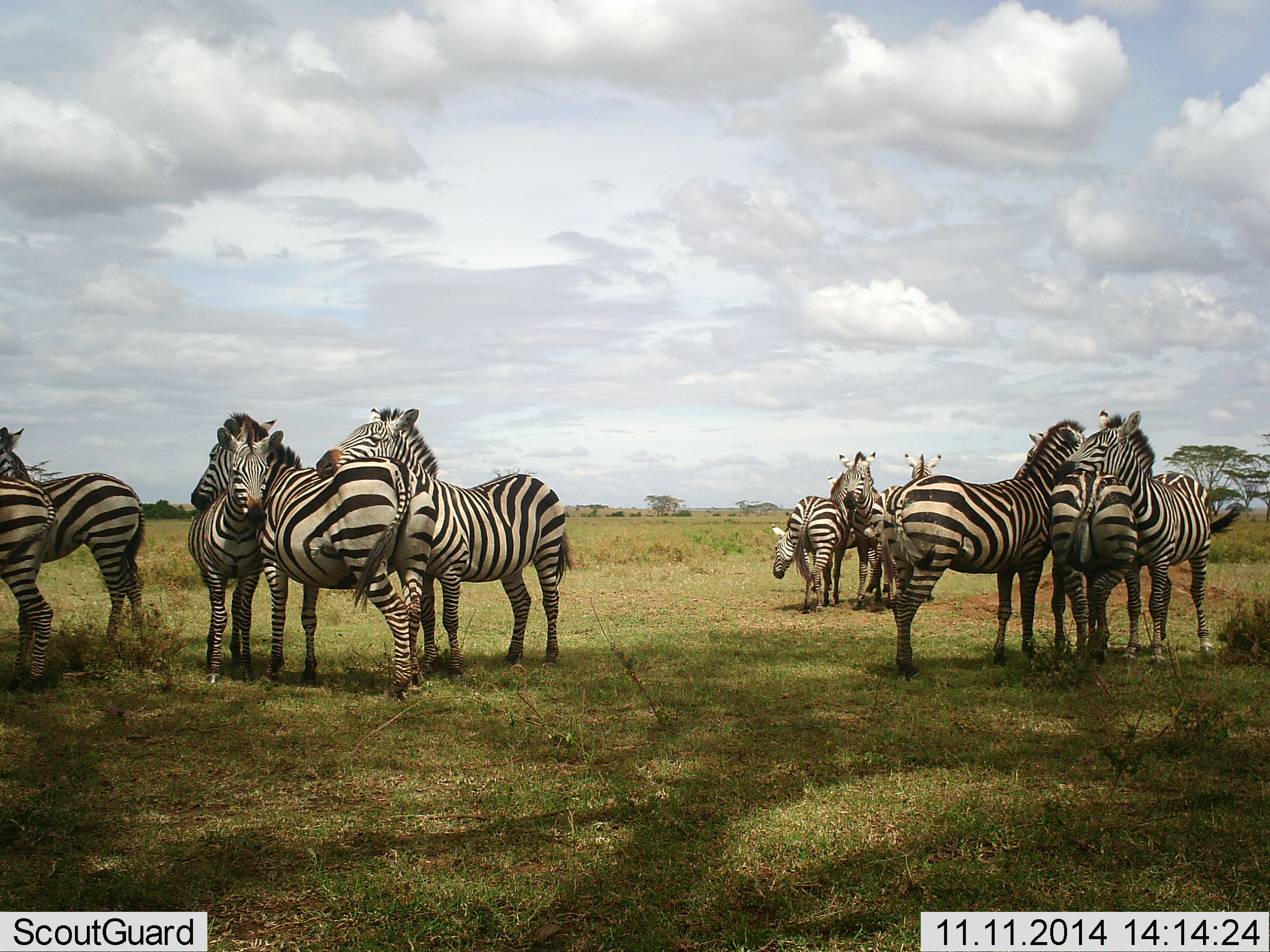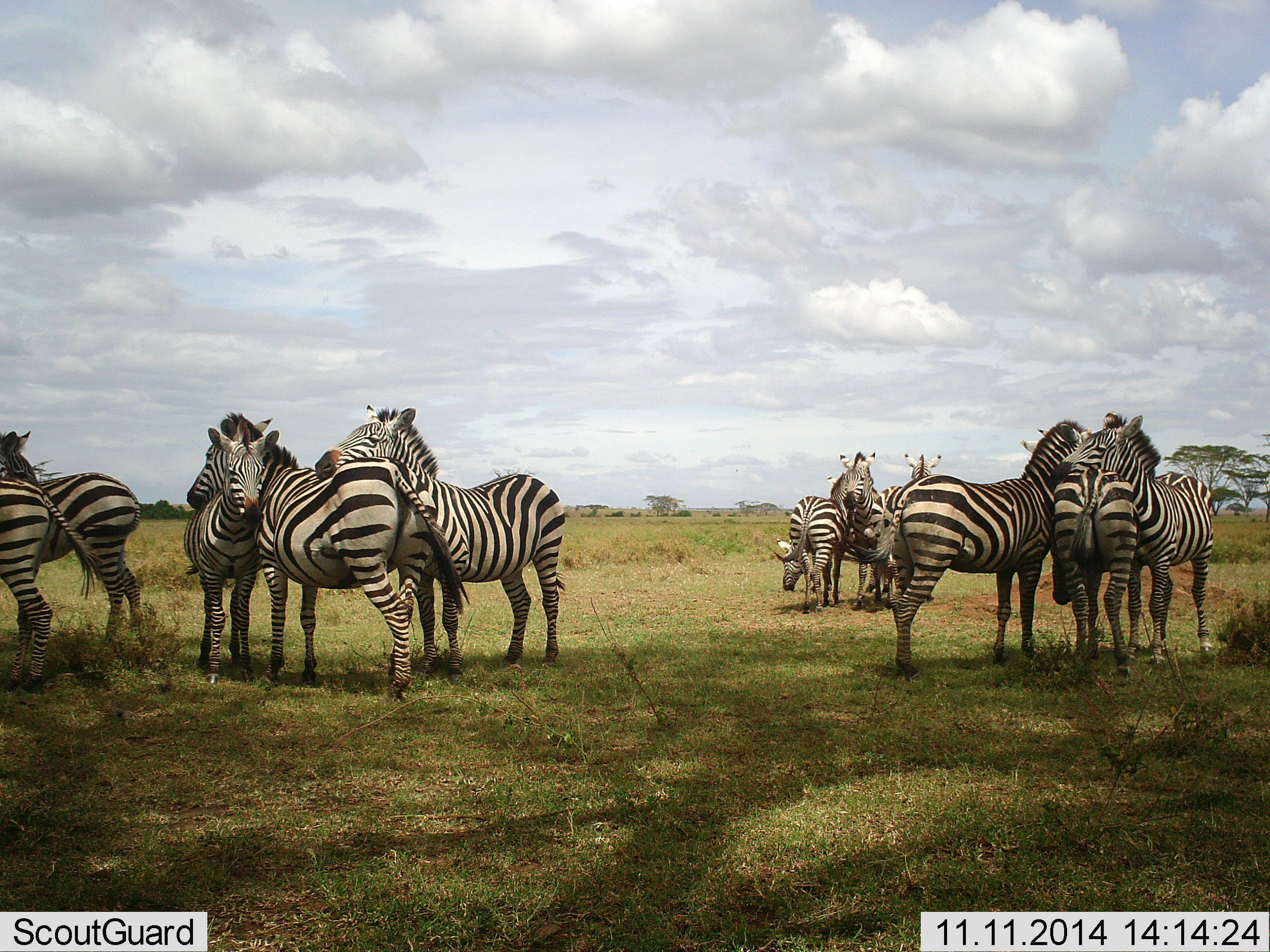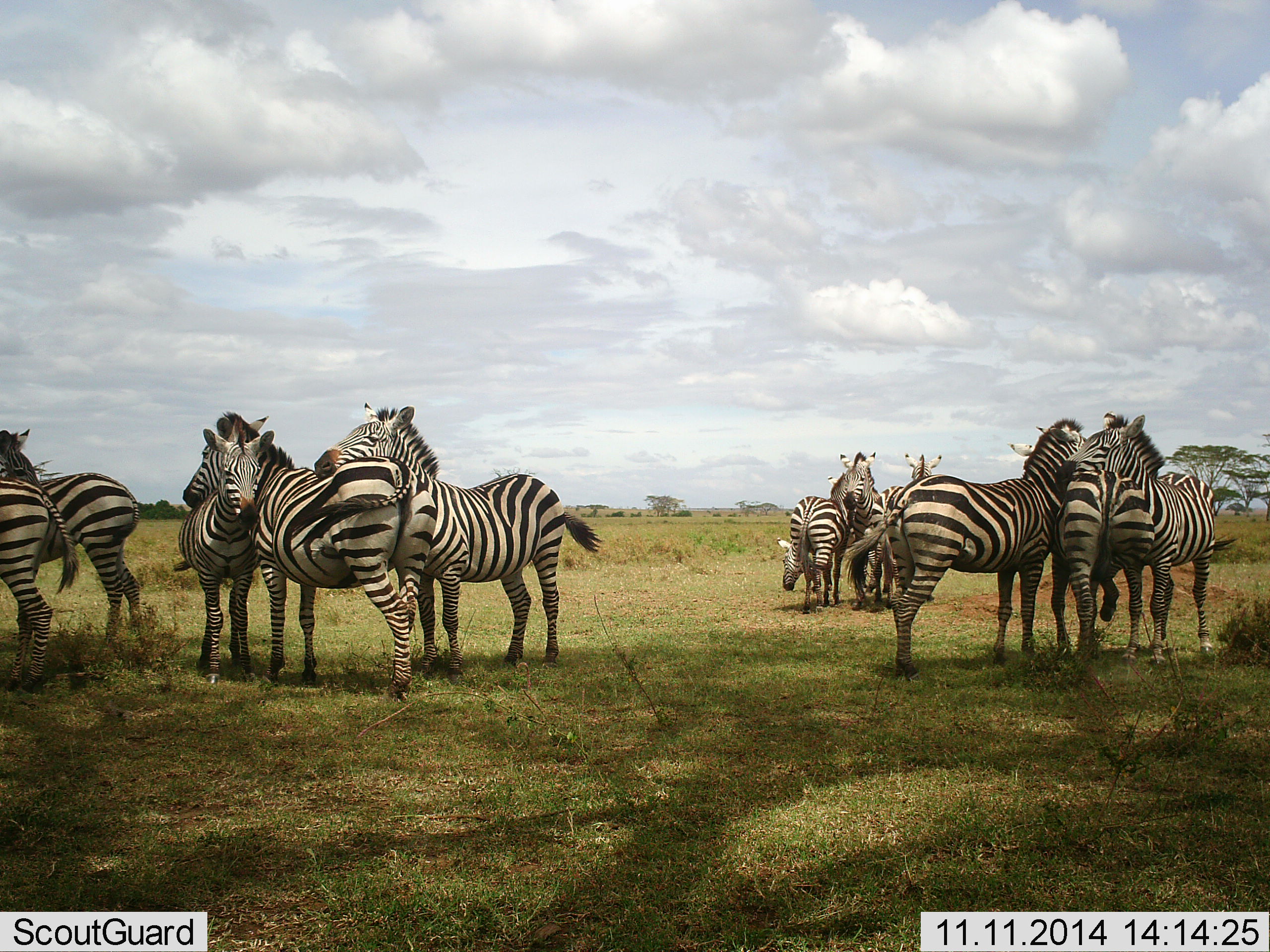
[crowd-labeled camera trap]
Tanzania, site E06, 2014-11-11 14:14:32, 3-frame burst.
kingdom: Animalia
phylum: Chordata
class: Mammalia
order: Perissodactyla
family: Equidae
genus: Equus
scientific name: Equus quagga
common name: plains zebra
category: zebra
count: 11-50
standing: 70%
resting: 0%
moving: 0%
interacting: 90%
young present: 0%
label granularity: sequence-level